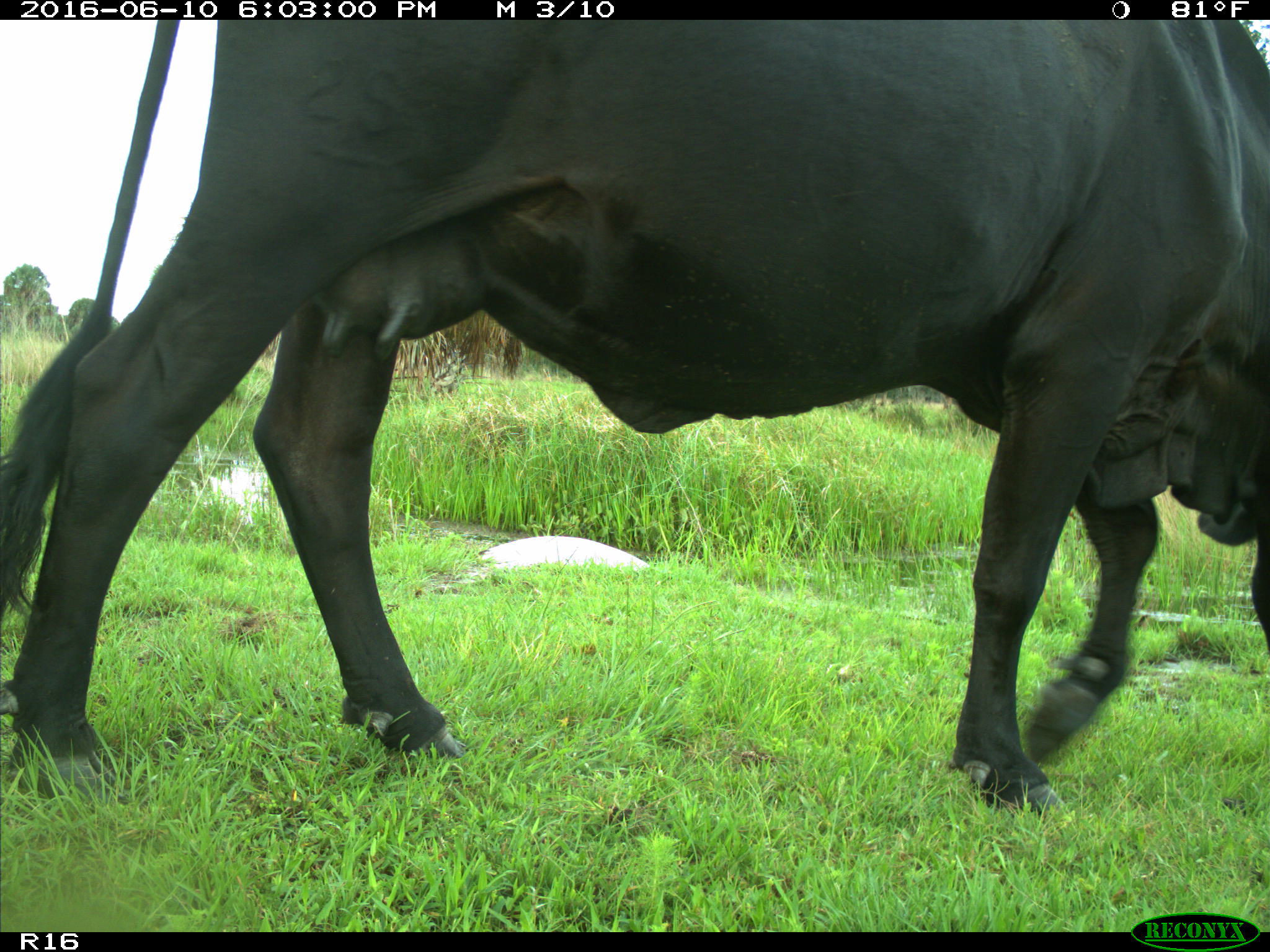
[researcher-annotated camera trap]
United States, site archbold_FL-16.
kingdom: Animalia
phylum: Chordata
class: Mammalia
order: Artiodactyla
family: Bovidae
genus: Bos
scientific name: Bos taurus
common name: domestic cow